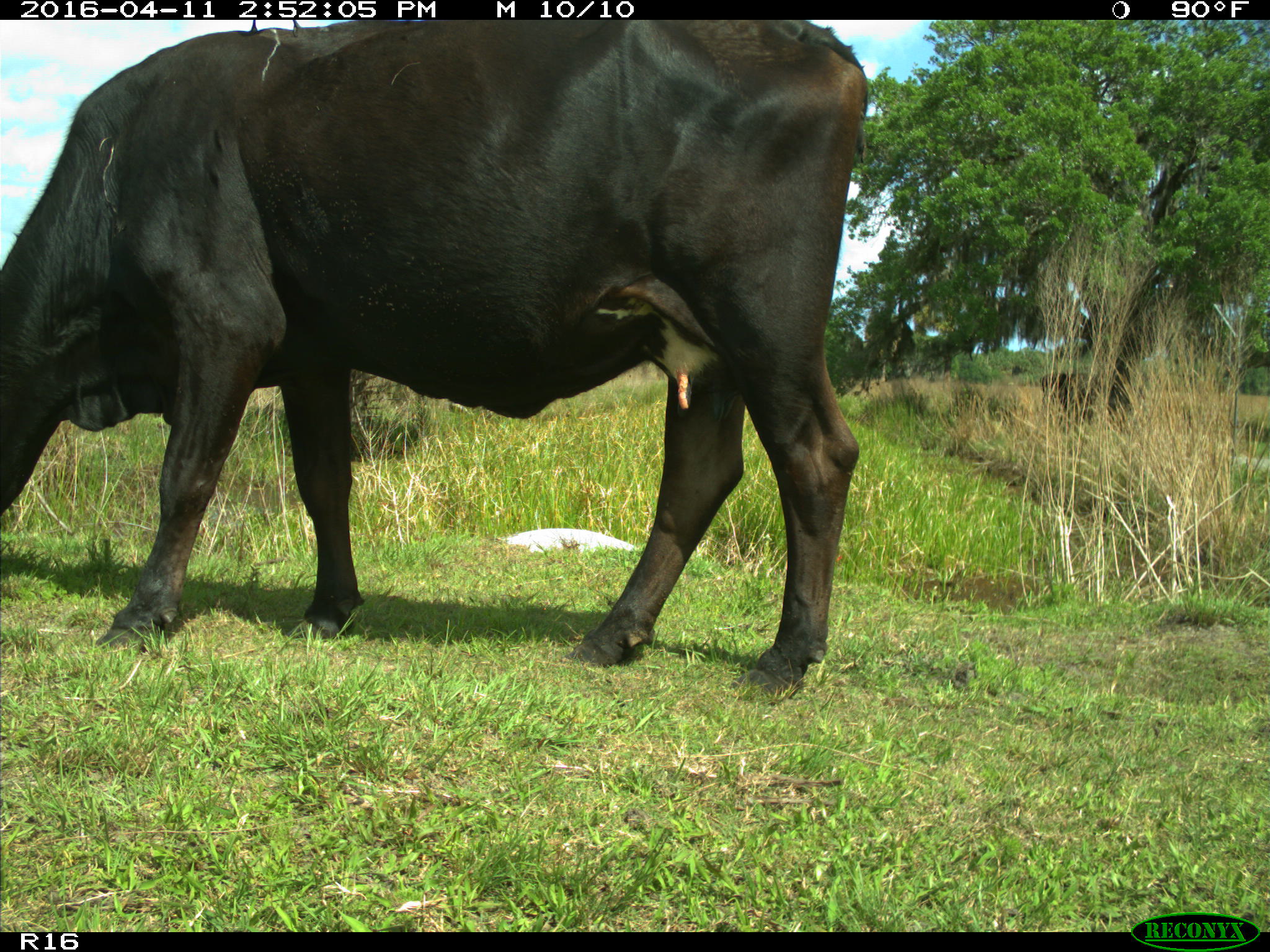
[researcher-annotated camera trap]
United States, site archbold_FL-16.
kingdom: Animalia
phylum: Chordata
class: Mammalia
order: Artiodactyla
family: Bovidae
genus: Bos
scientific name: Bos taurus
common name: domestic cow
Bos taurus (domestic cow).